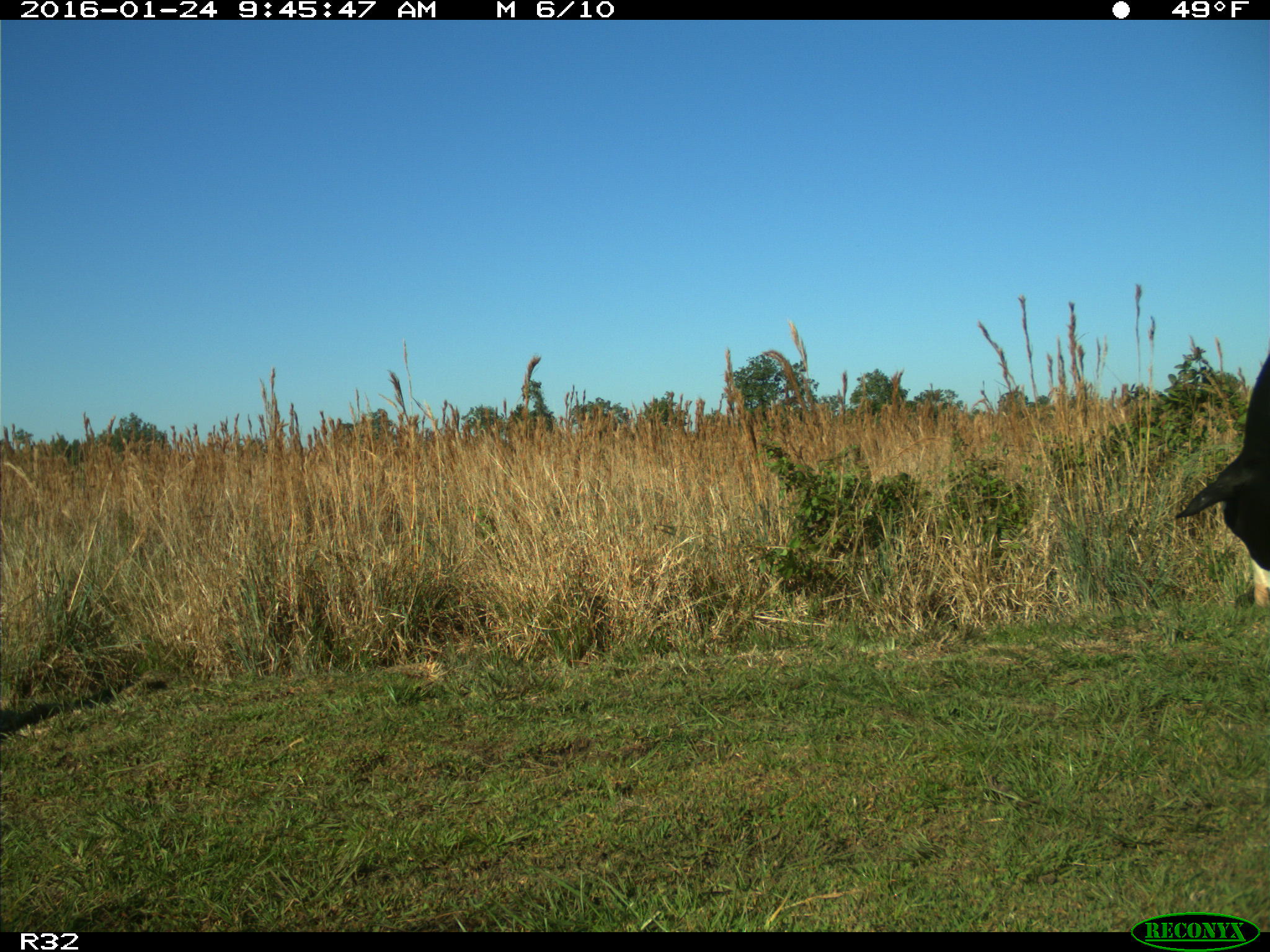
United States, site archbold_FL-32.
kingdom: Animalia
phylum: Chordata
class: Mammalia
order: Artiodactyla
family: Bovidae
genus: Bos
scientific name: Bos taurus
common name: domestic cow